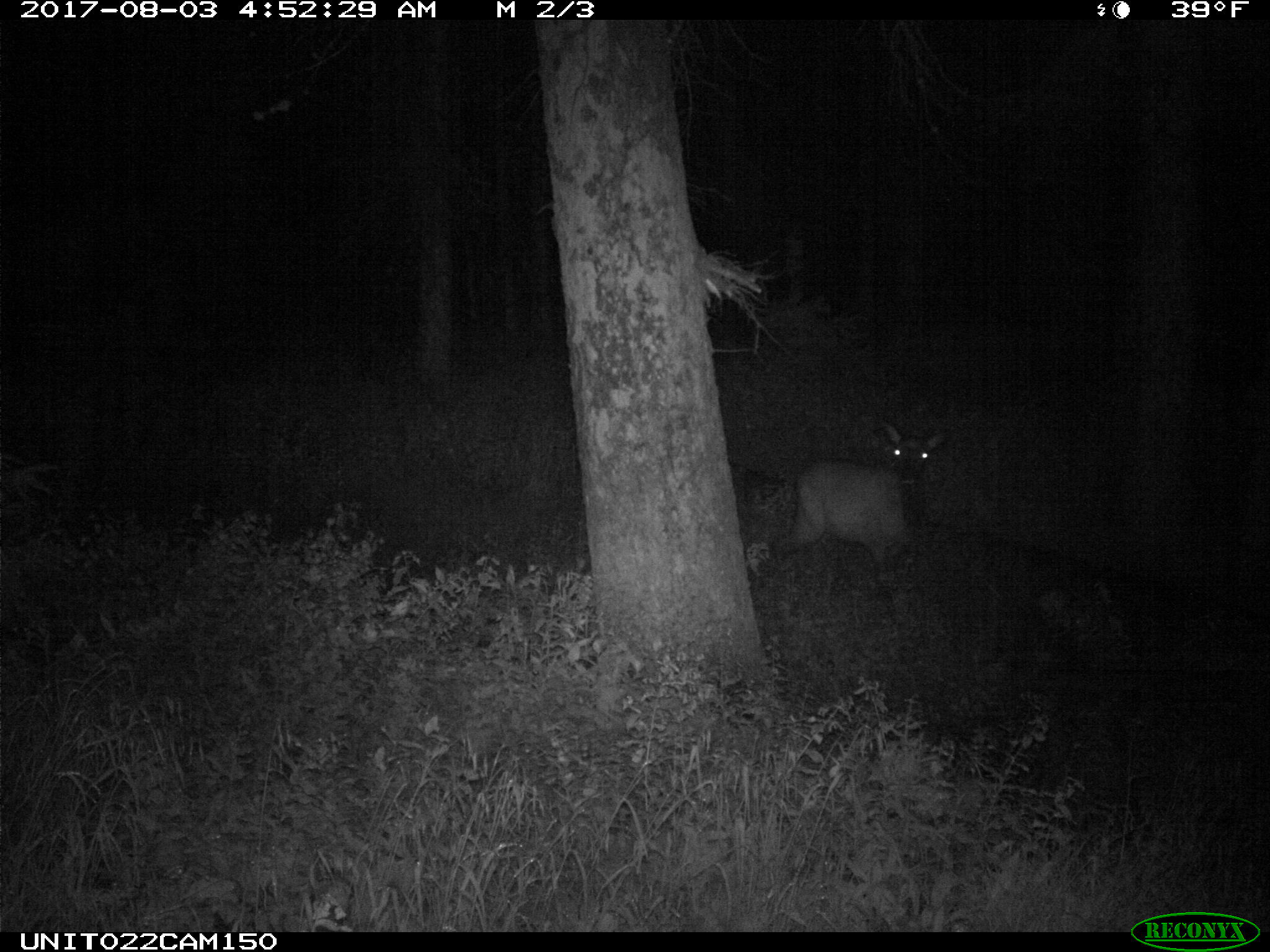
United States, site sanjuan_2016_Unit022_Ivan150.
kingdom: Animalia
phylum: Chordata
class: Mammalia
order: Artiodactyla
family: Cervidae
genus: Cervus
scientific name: Cervus elaphus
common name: red deer